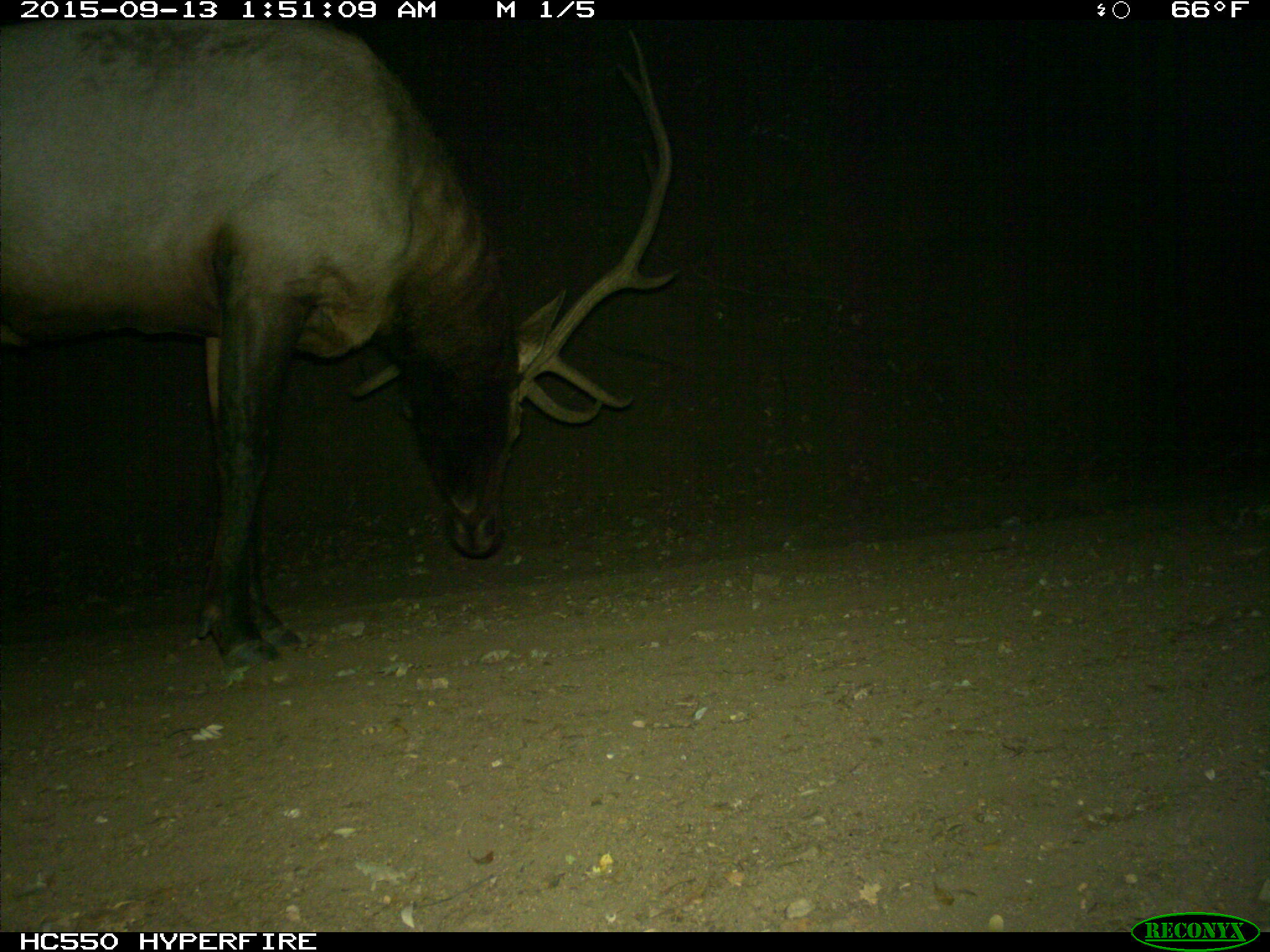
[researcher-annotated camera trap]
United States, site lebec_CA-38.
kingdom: Animalia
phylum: Chordata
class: Mammalia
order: Artiodactyla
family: Cervidae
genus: Cervus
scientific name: Cervus canadensis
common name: elk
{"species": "Cervus canadensis (elk)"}